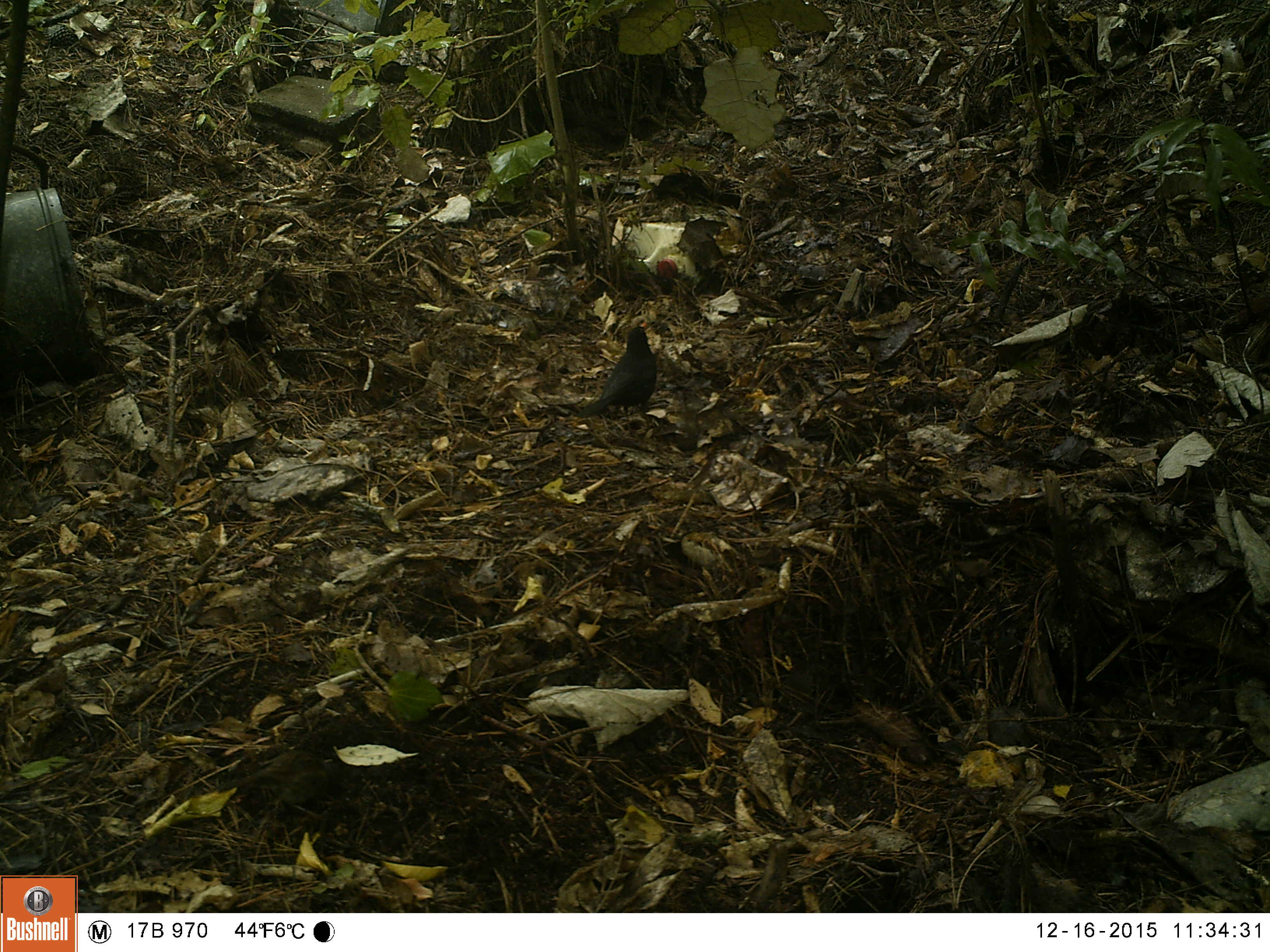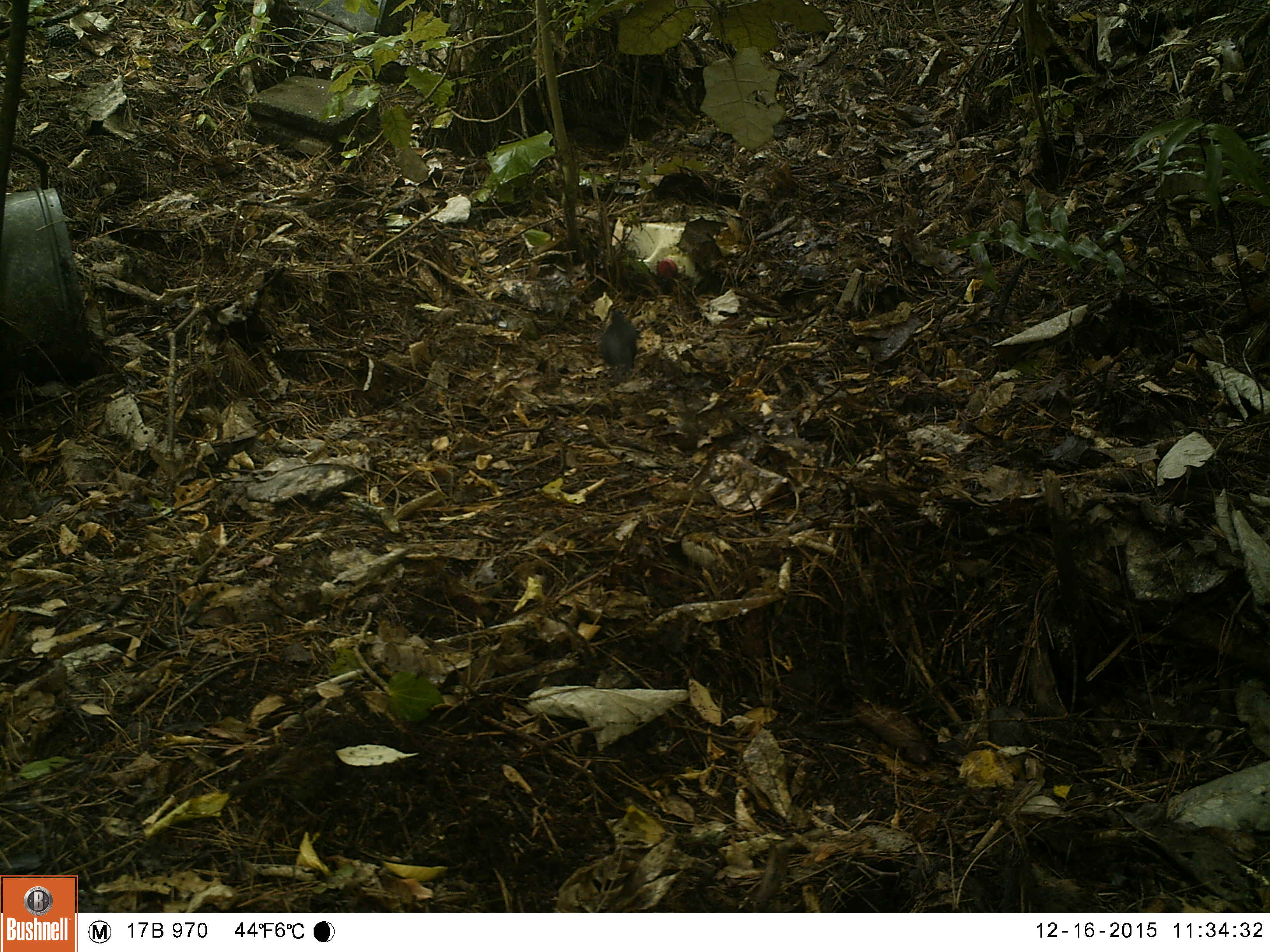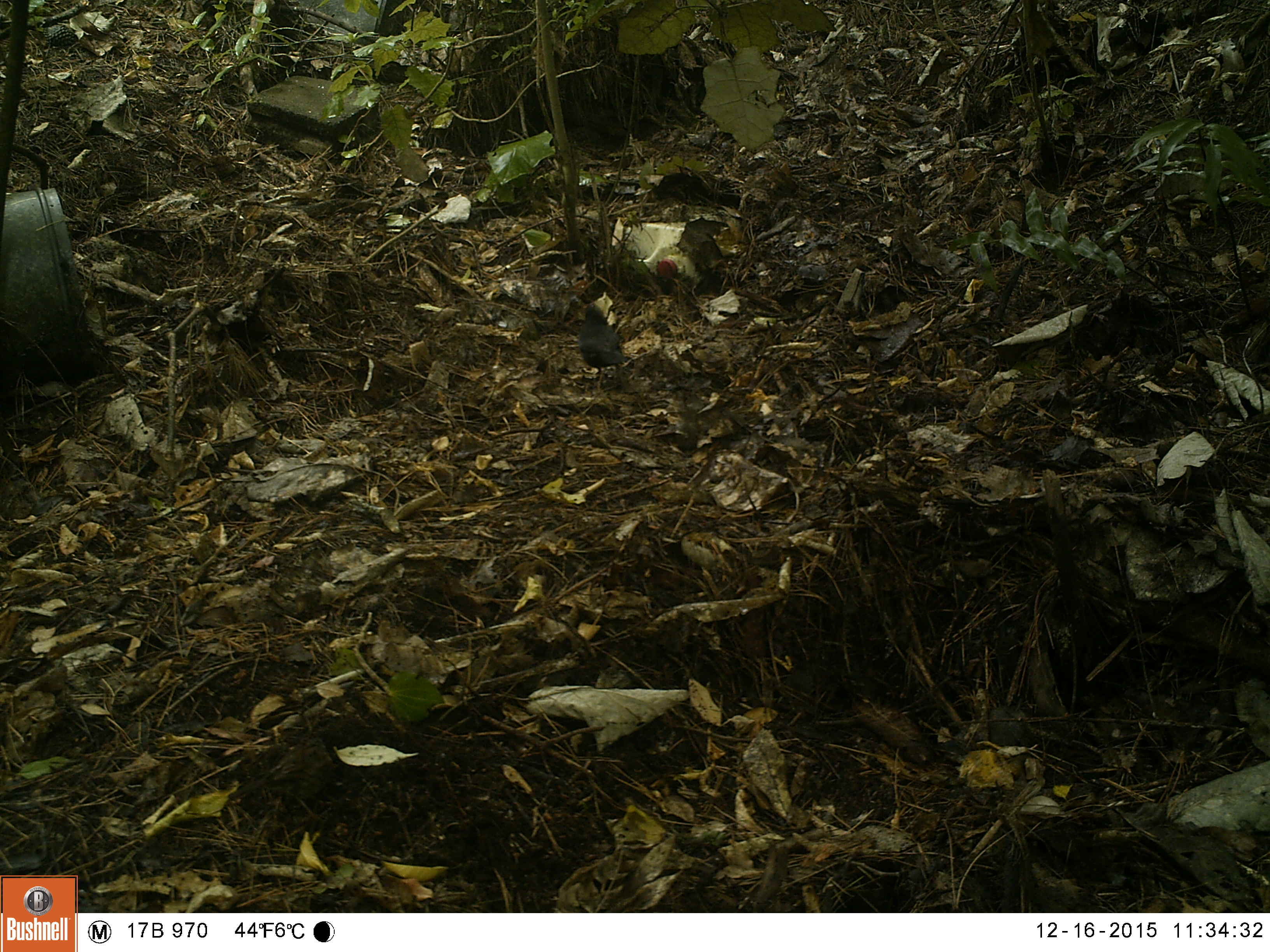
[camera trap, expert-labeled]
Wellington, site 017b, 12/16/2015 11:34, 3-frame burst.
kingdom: Animalia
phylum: Chordata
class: Aves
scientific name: Aves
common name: bird